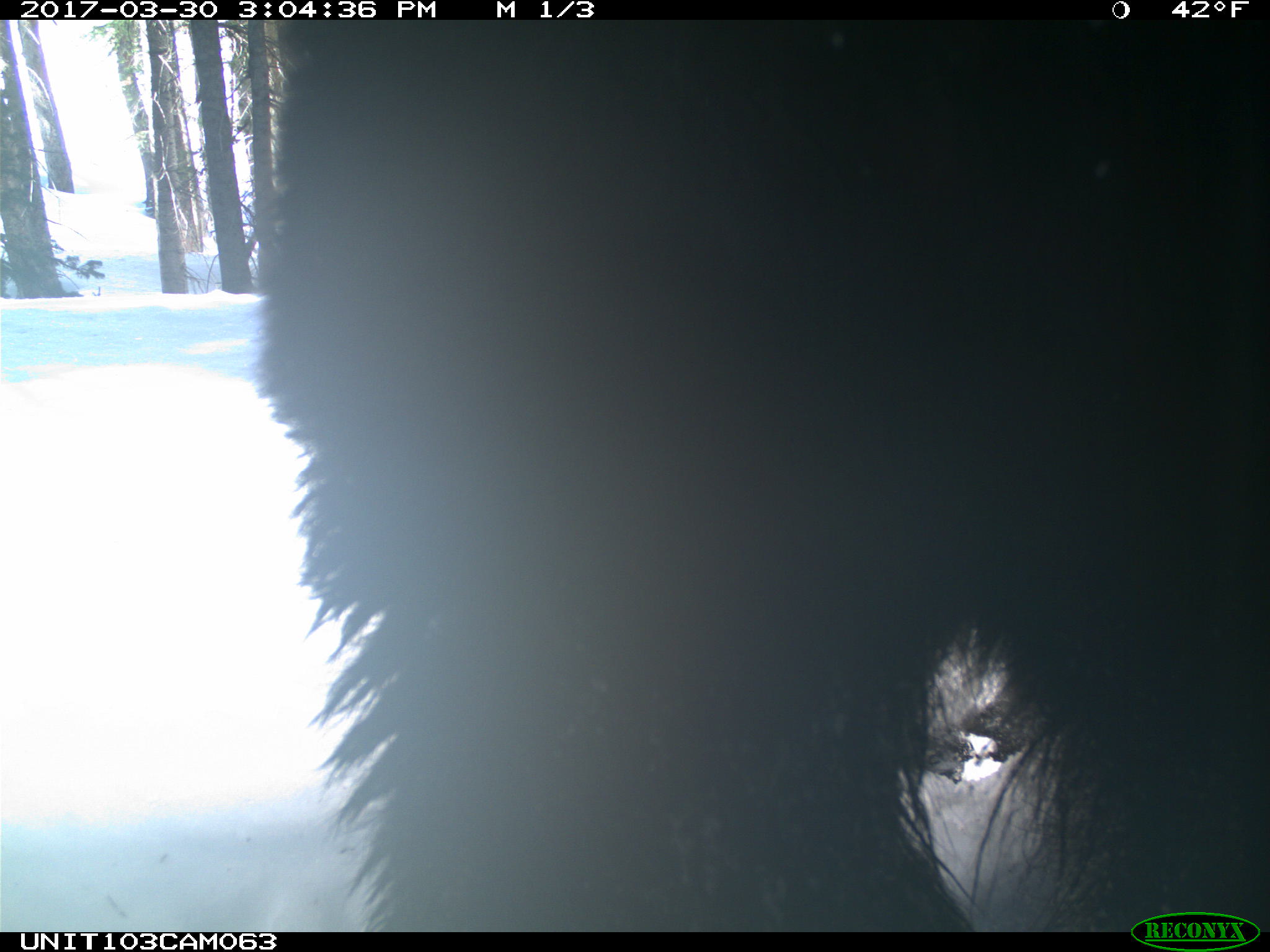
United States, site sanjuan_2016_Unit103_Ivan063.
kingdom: Animalia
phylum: Chordata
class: Mammalia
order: Carnivora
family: Ursidae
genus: Ursus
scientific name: Ursus americanus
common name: american black bear